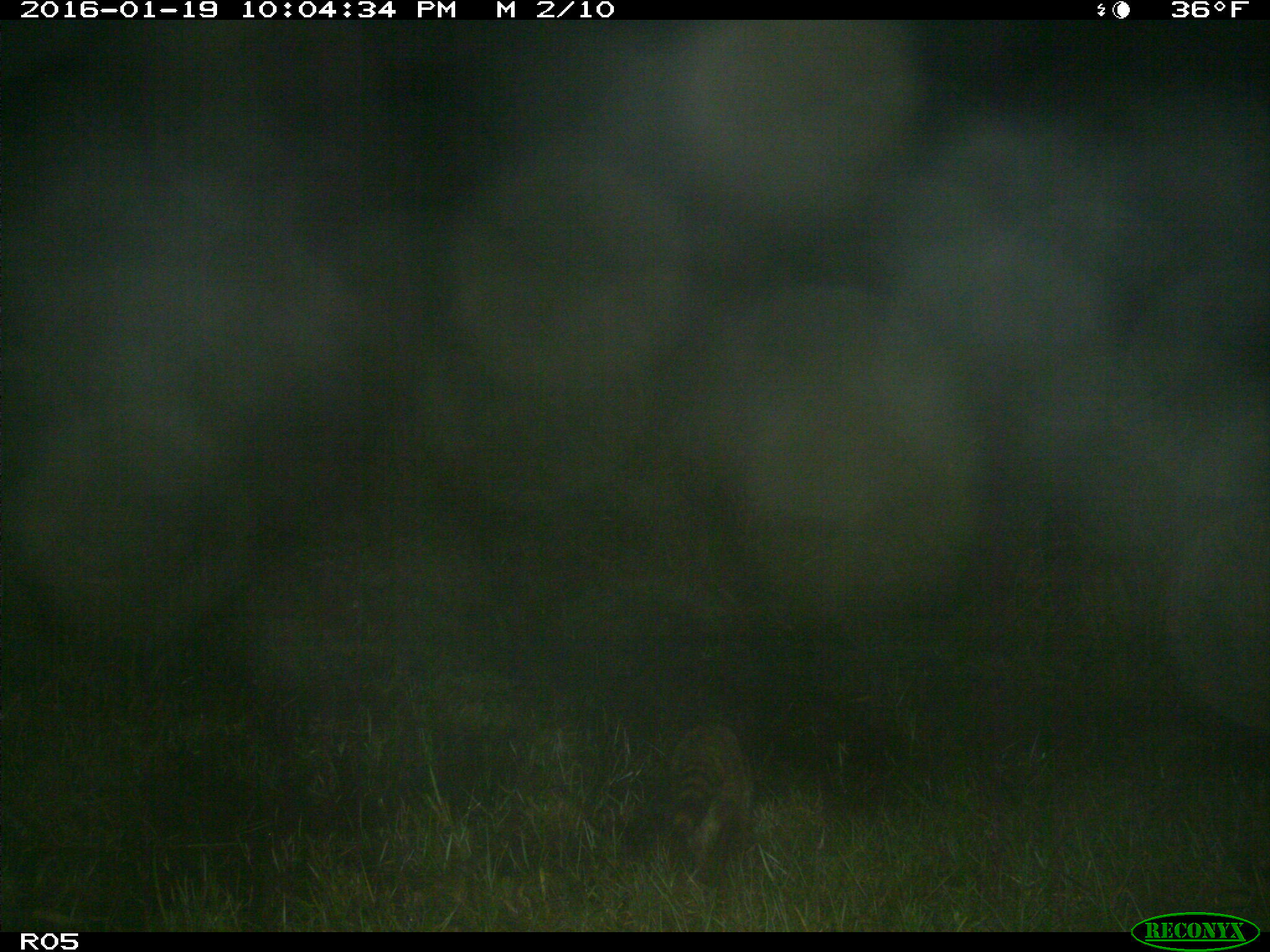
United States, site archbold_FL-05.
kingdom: Animalia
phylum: Chordata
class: Mammalia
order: Carnivora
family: Procyonidae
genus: Procyon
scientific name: Procyon lotor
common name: common raccoon